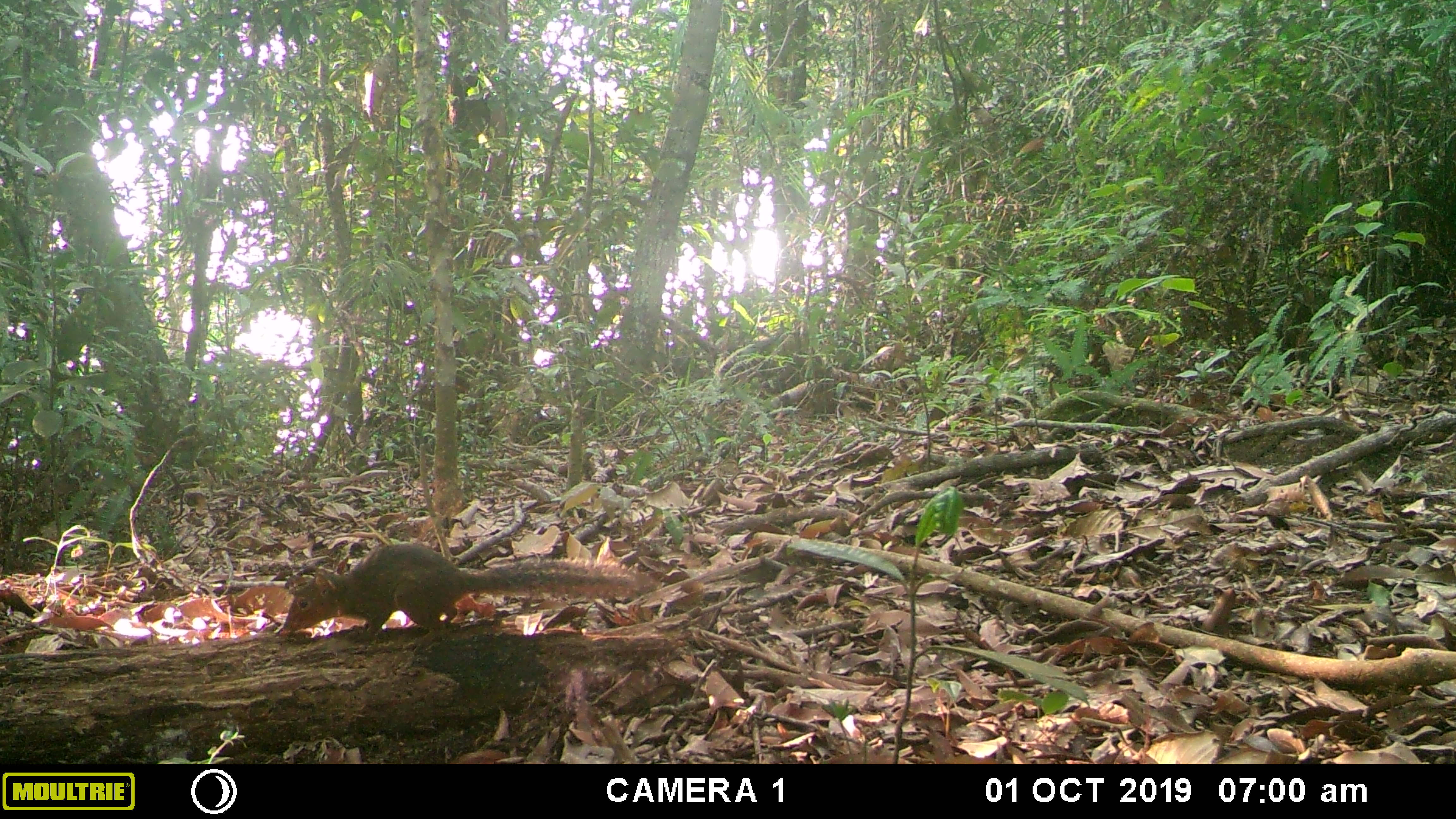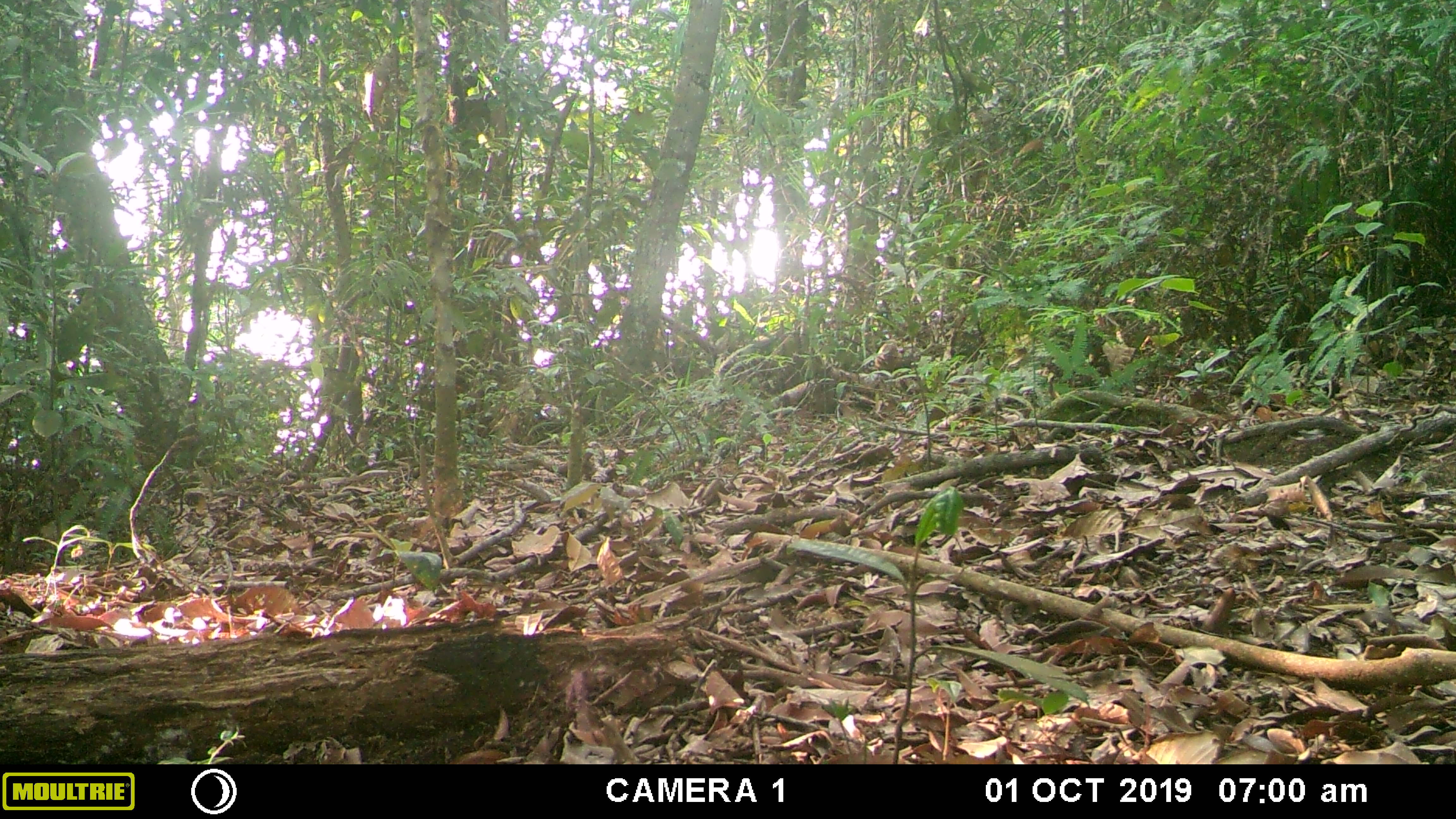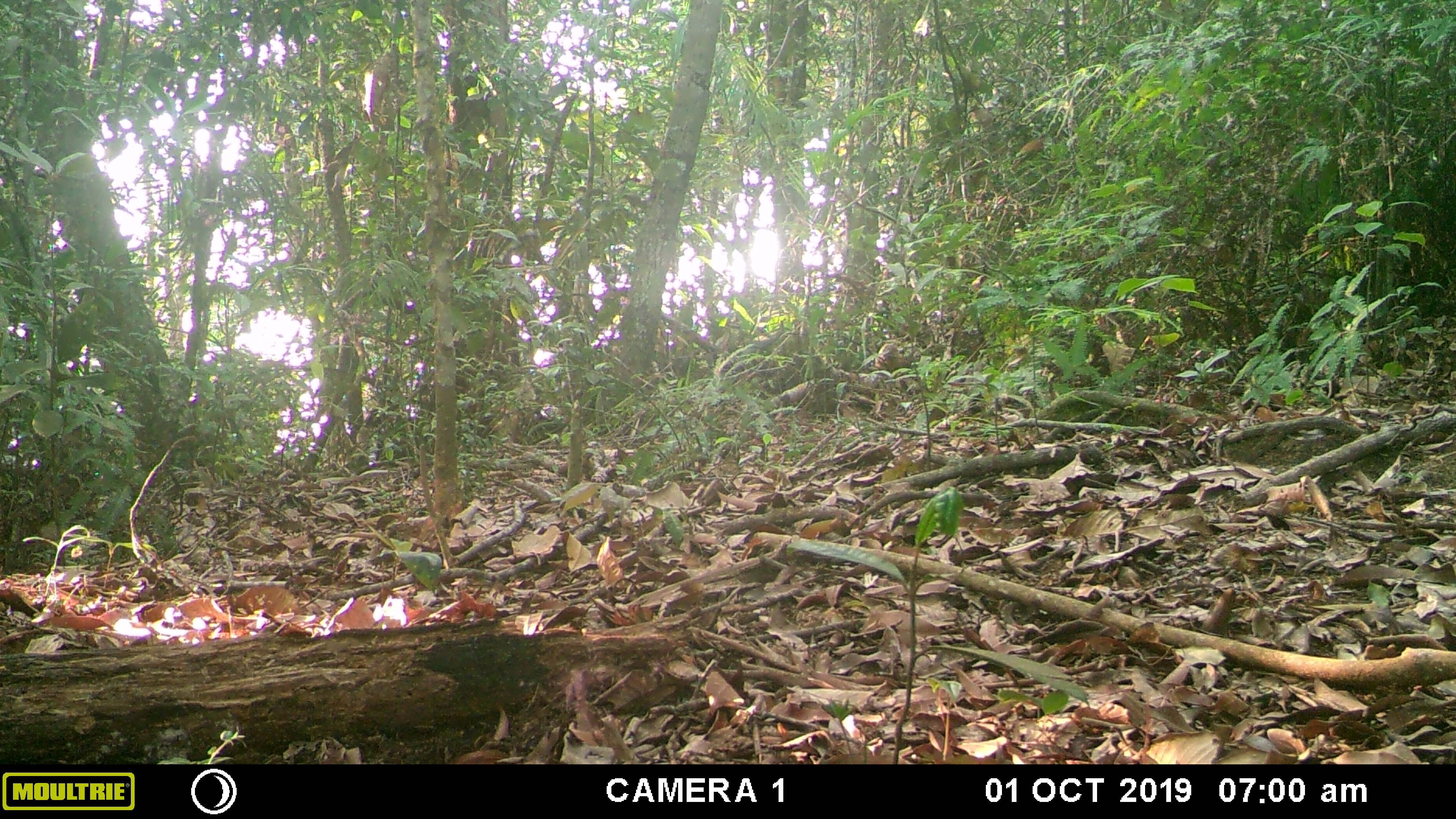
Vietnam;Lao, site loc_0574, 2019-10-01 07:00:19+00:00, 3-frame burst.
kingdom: Animalia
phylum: Chordata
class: Mammalia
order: Rodentia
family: Sciuridae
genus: Dremomys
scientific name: Dremomys rufigenis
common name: red-cheeked squirrel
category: red cheeked squirrel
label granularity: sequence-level